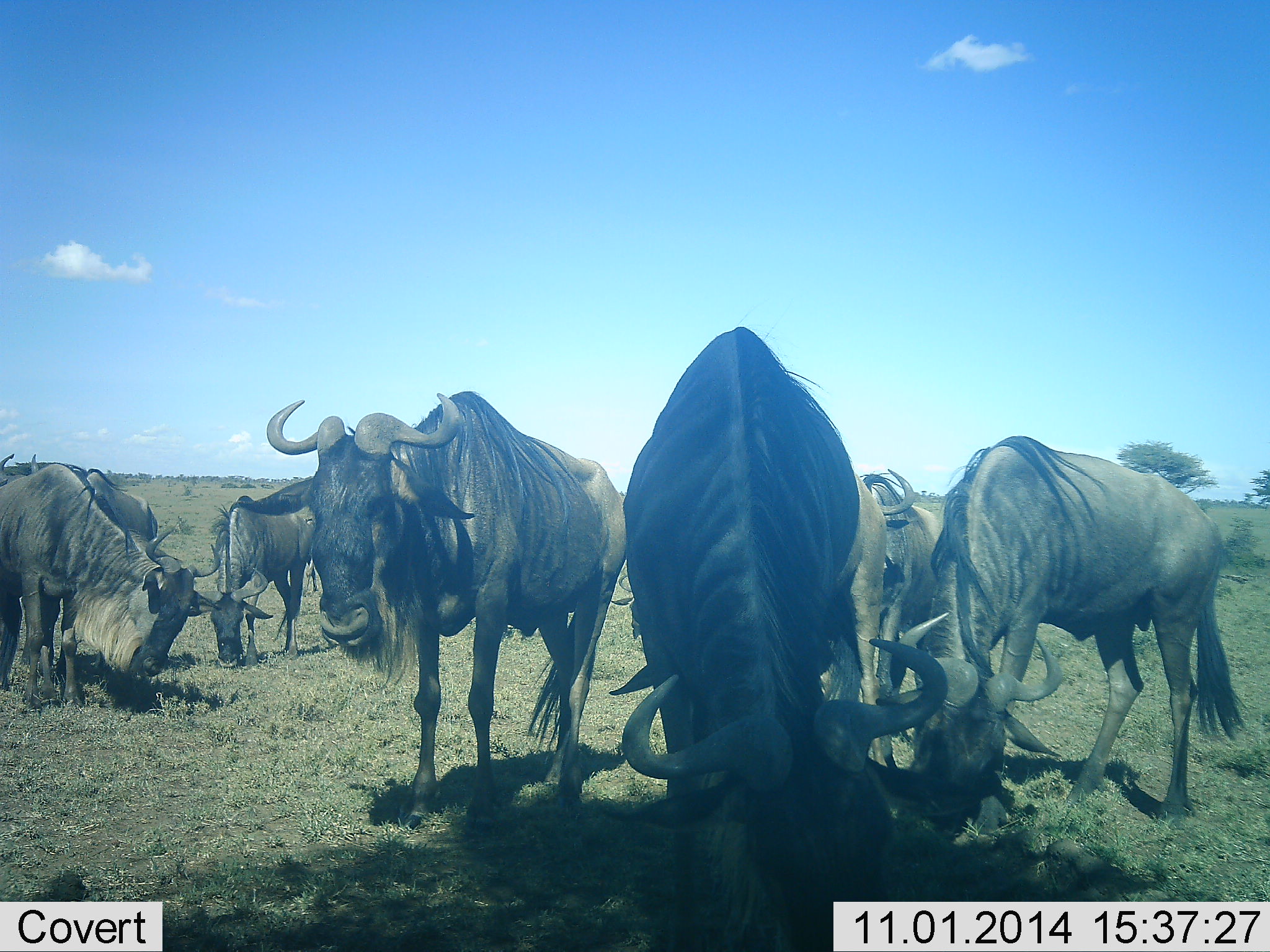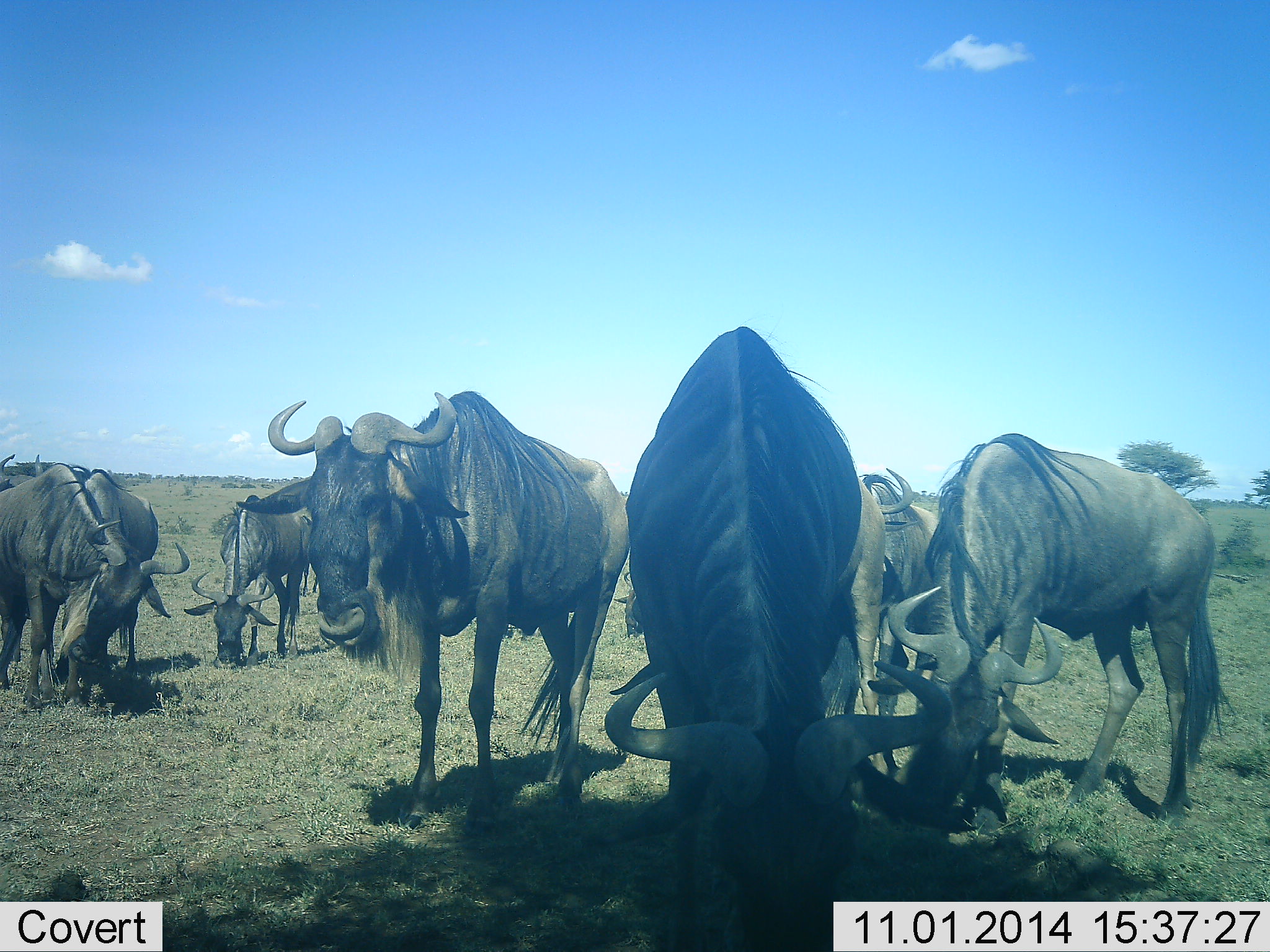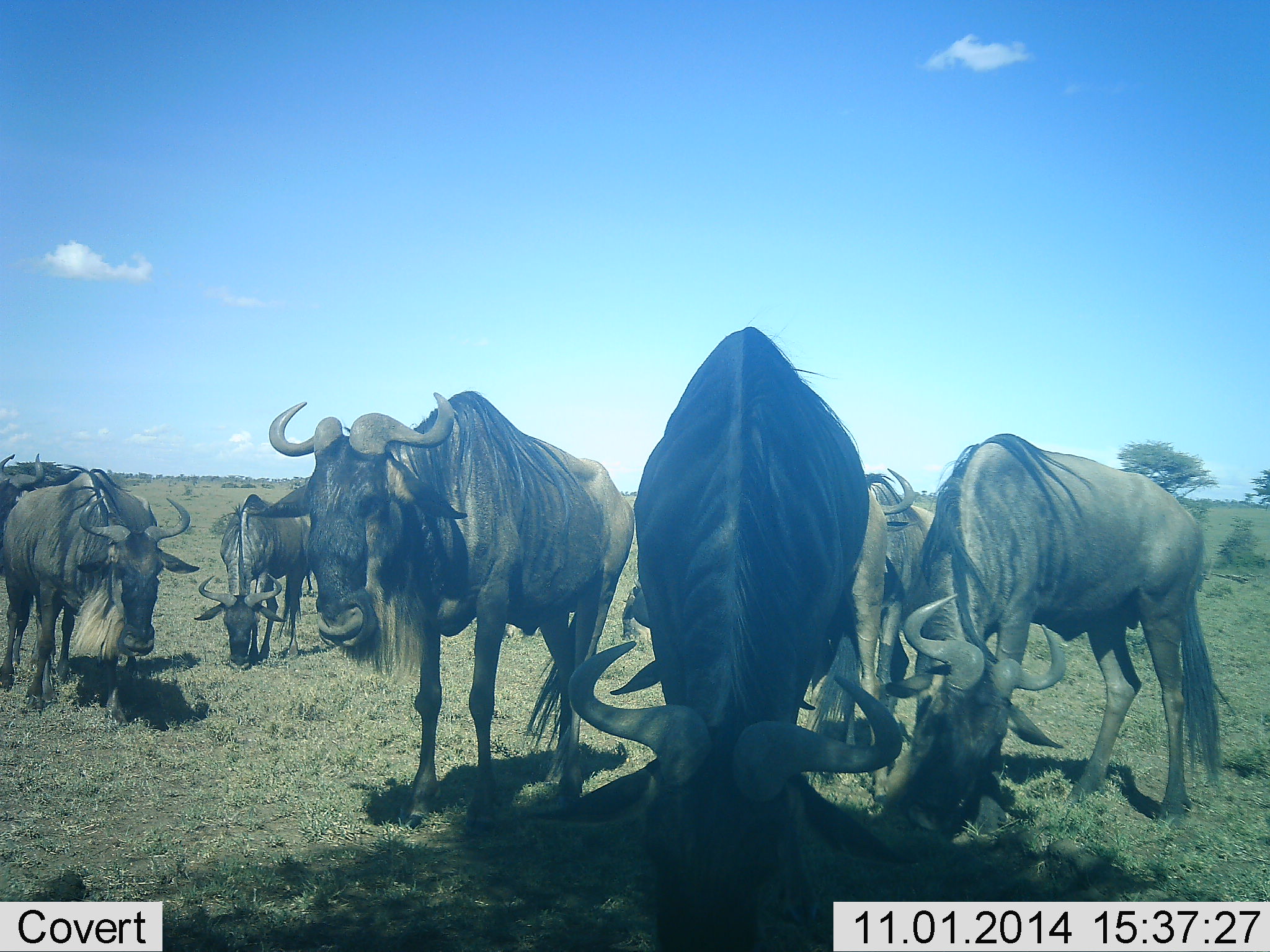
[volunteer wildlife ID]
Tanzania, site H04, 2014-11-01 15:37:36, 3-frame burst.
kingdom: Animalia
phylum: Chordata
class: Mammalia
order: Artiodactyla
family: Bovidae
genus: Connochaetes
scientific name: Connochaetes taurinus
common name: blue wildebeest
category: wildebeest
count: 7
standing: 50%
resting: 10%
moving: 20%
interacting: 0%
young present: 0%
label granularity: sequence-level